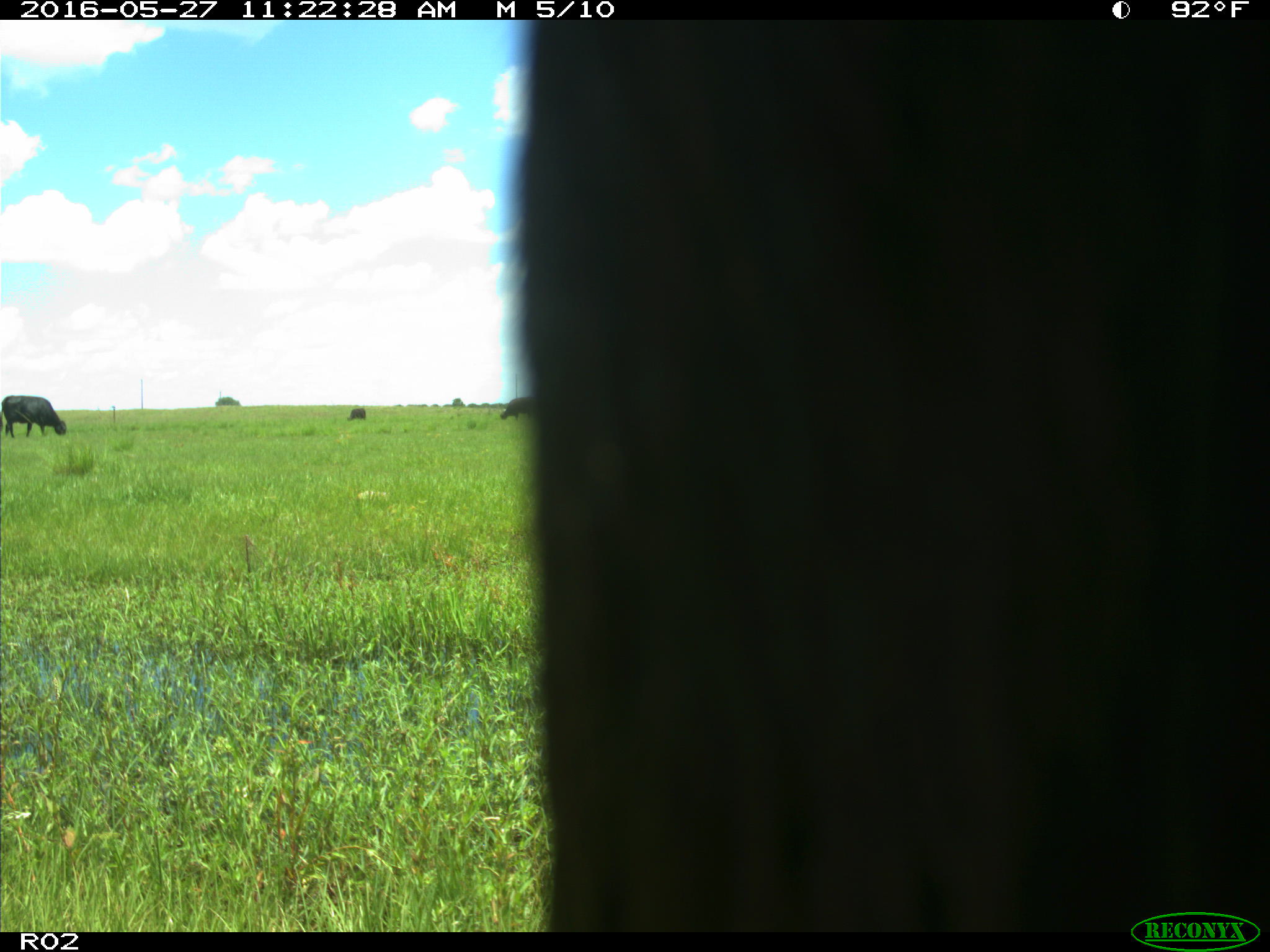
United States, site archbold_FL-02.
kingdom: Animalia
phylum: Chordata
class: Mammalia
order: Artiodactyla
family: Bovidae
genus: Bos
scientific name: Bos taurus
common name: domestic cow